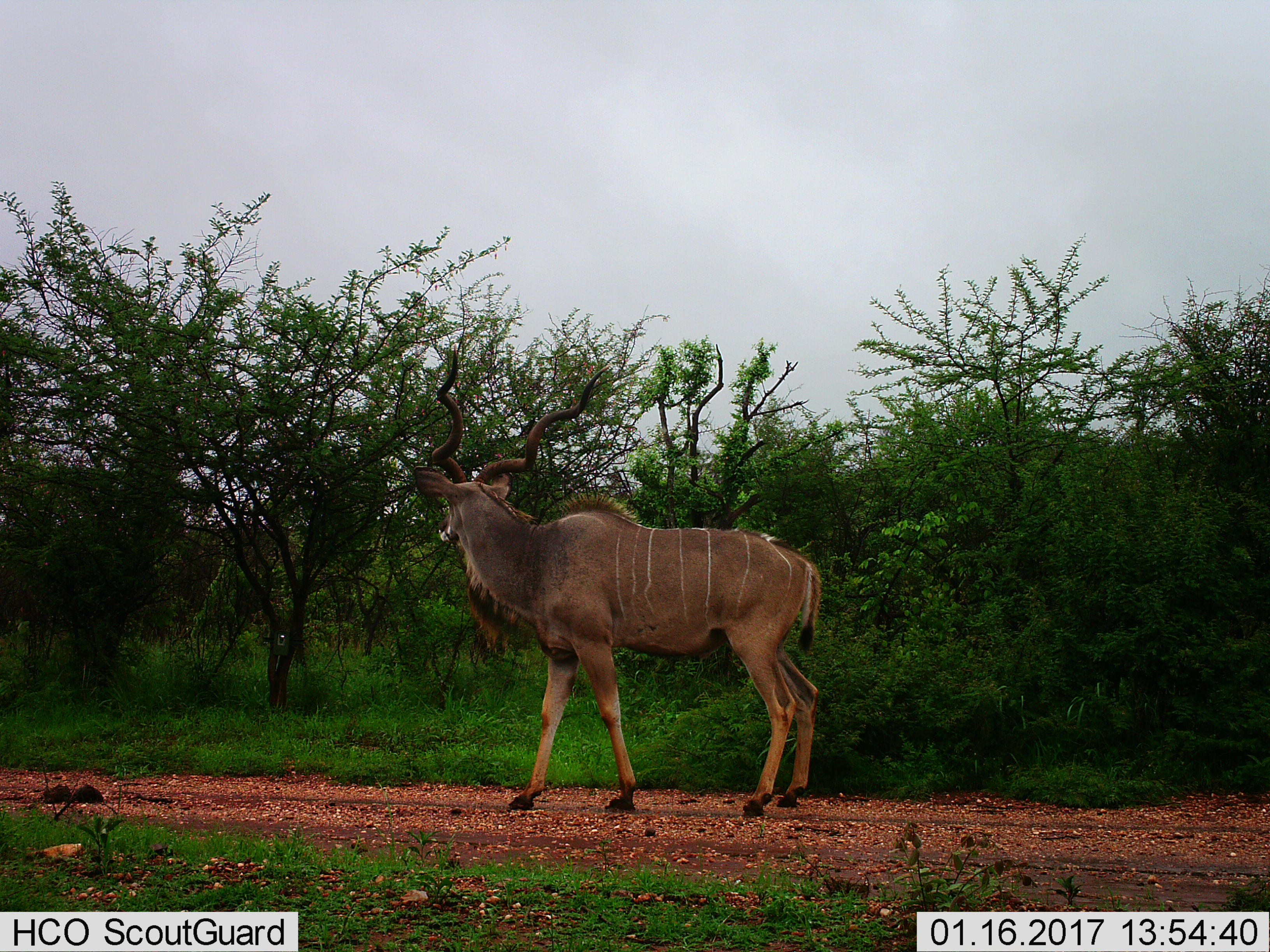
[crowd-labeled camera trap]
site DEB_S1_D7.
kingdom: Animalia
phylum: Chordata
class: Mammalia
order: Artiodactyla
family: Bovidae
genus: Tragelaphus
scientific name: Tragelaphus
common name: kudu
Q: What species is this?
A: Kudu (Tragelaphus).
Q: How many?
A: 1.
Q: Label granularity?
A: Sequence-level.